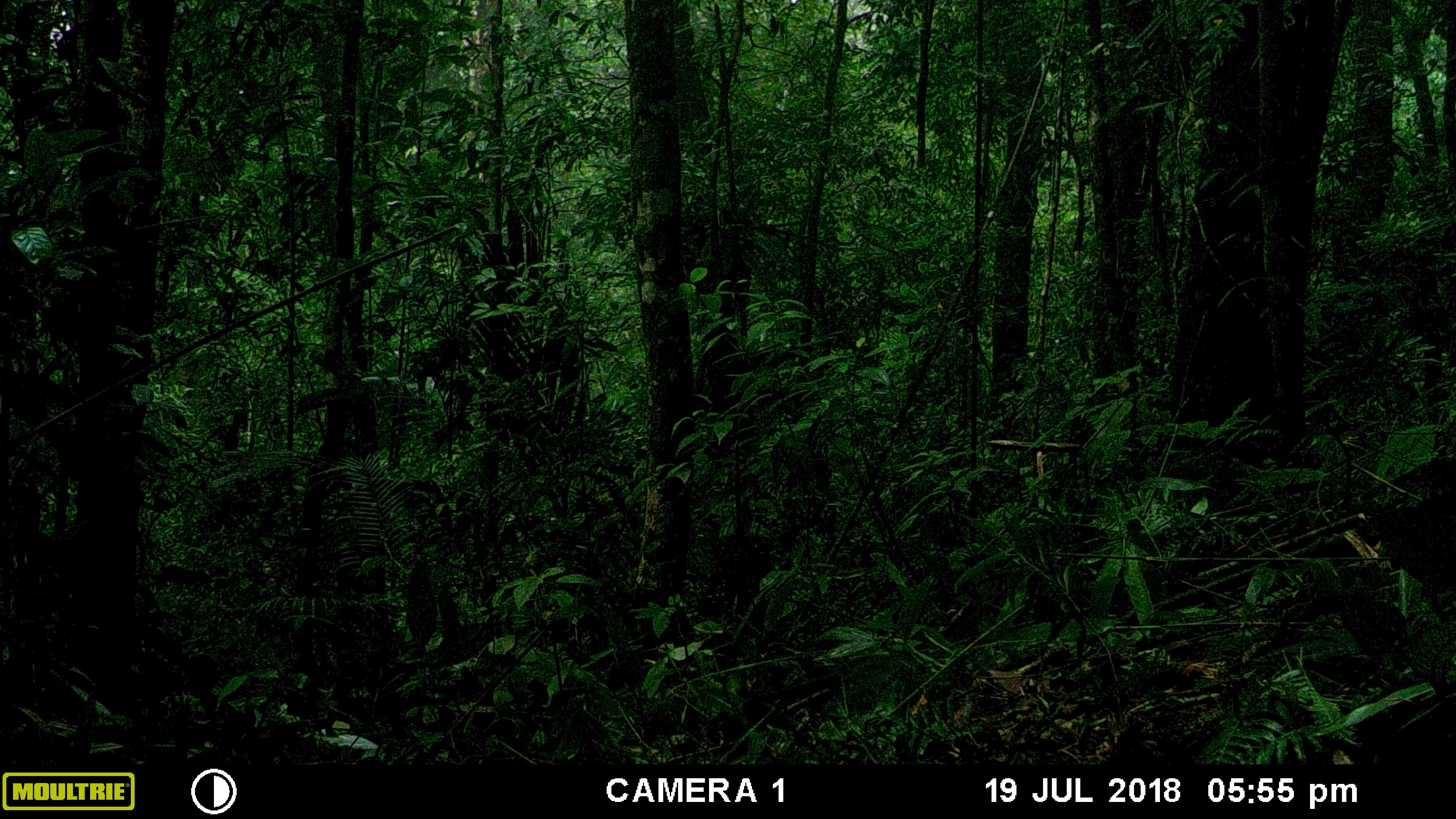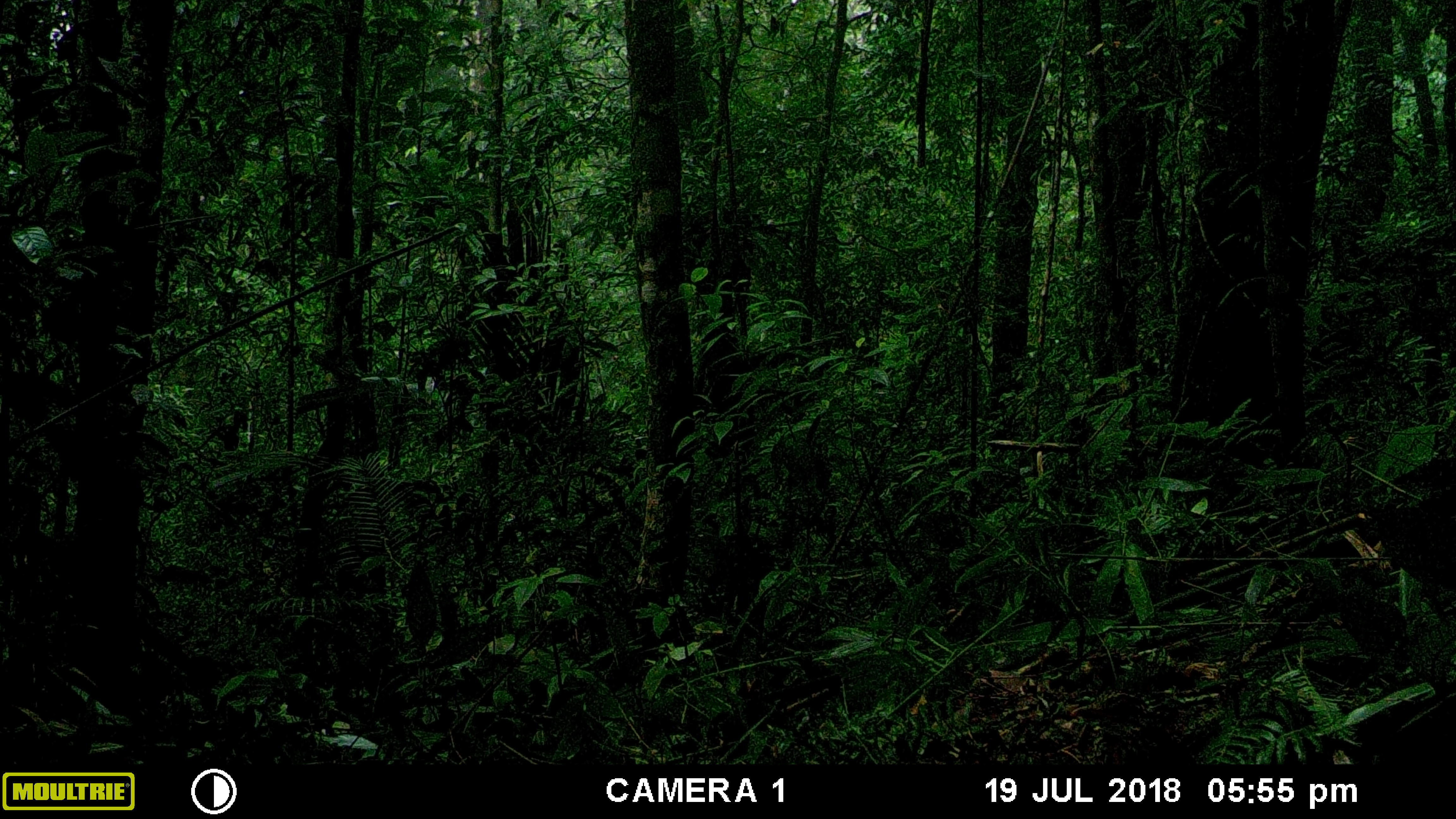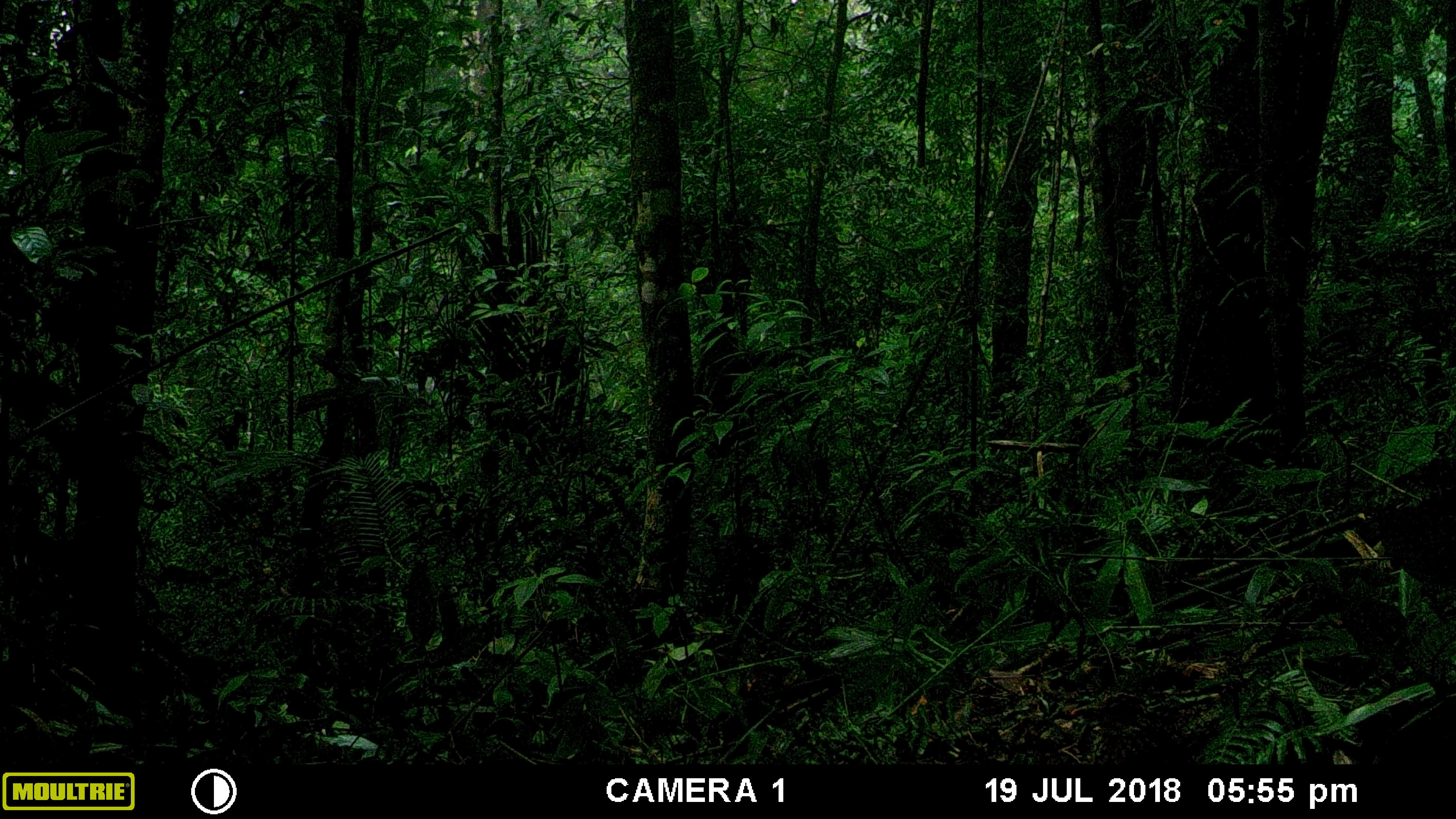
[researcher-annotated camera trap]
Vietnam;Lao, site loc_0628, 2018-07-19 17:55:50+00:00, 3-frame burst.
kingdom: Animalia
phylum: Chordata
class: Aves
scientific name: Aves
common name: bird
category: unidentified bird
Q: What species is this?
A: Unidentified bird (bird) (Aves).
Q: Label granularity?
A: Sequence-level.